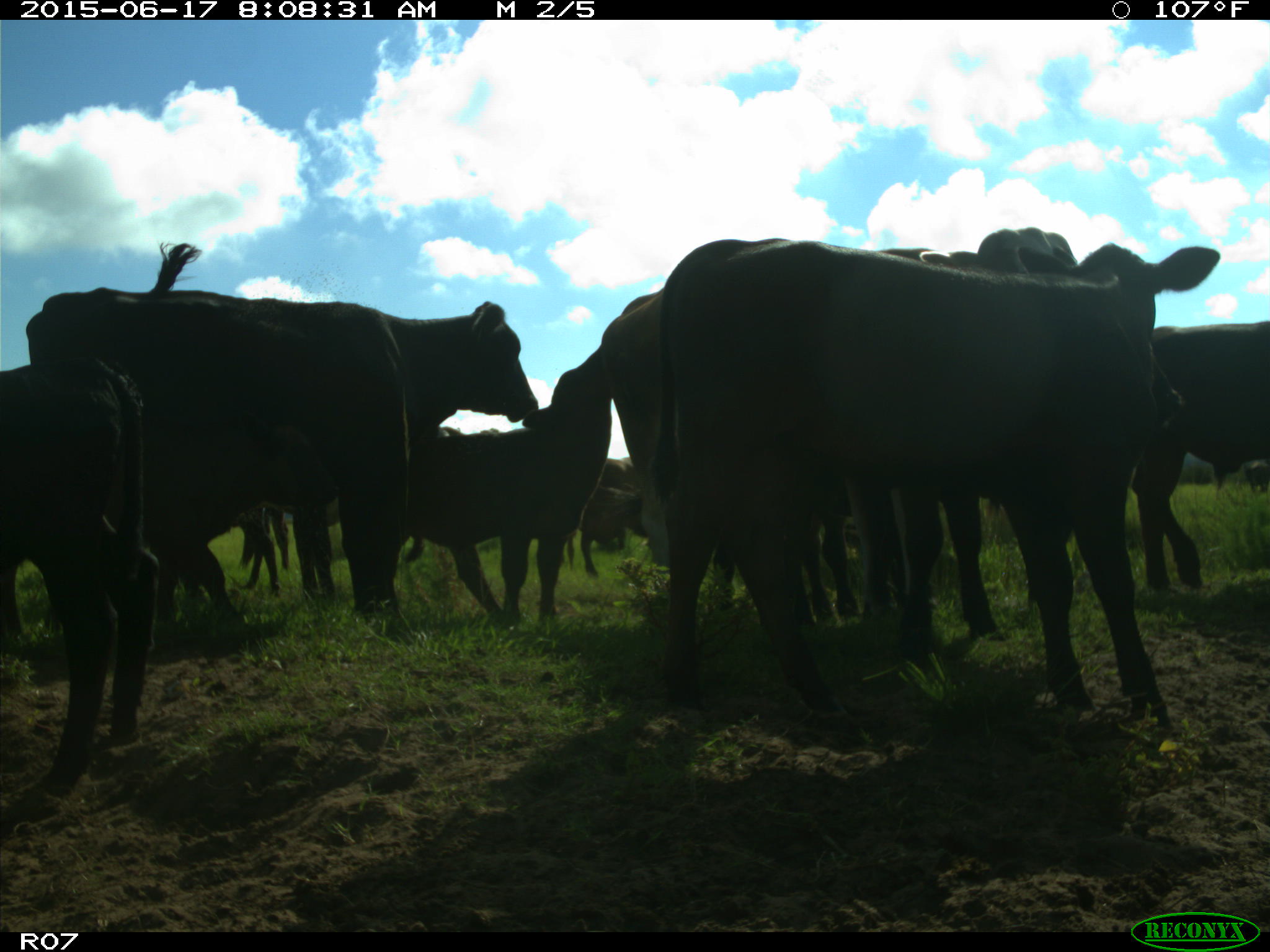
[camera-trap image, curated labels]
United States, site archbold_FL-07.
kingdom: Animalia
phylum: Chordata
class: Mammalia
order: Artiodactyla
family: Bovidae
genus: Bos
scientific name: Bos taurus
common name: domestic cow